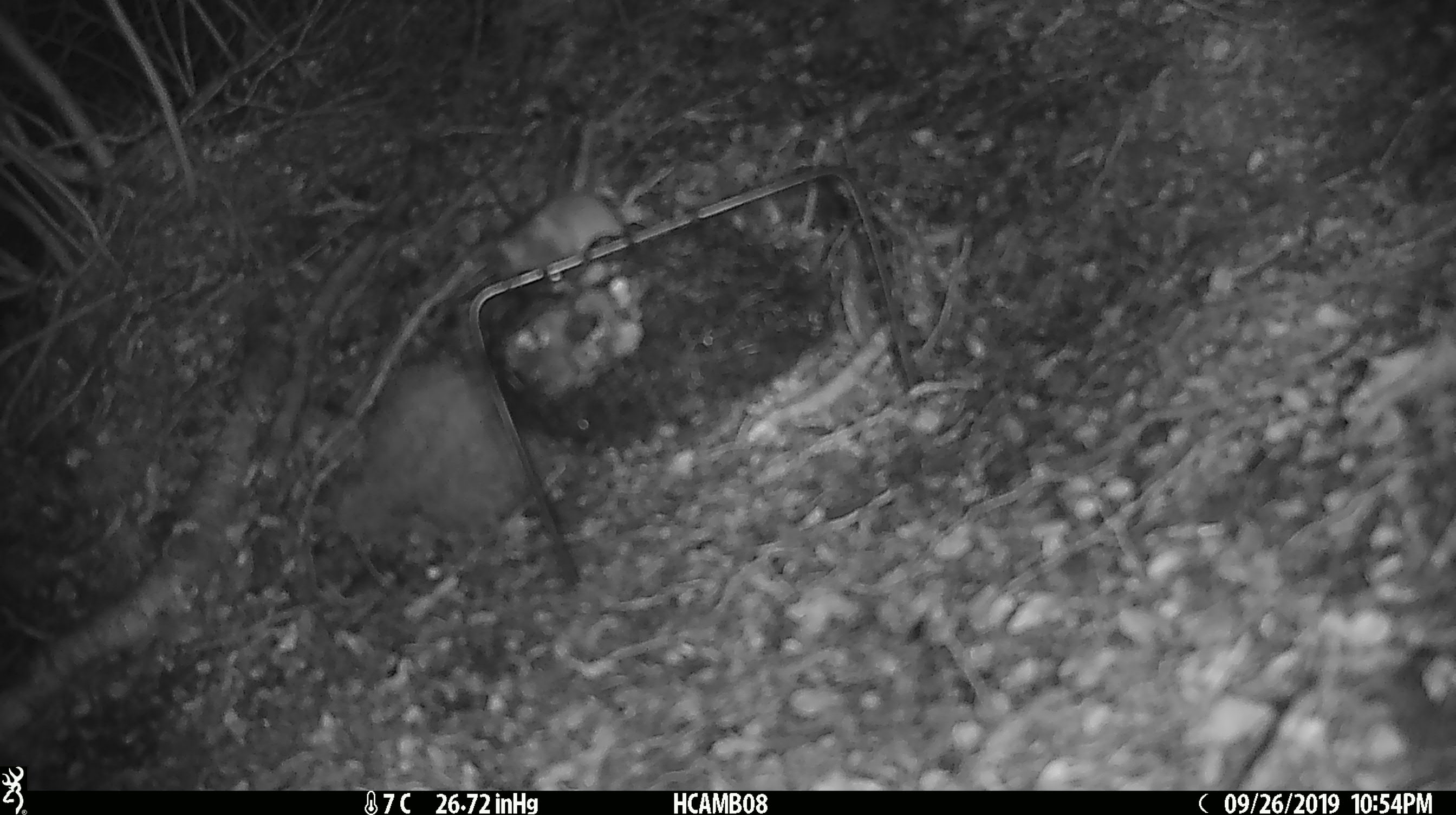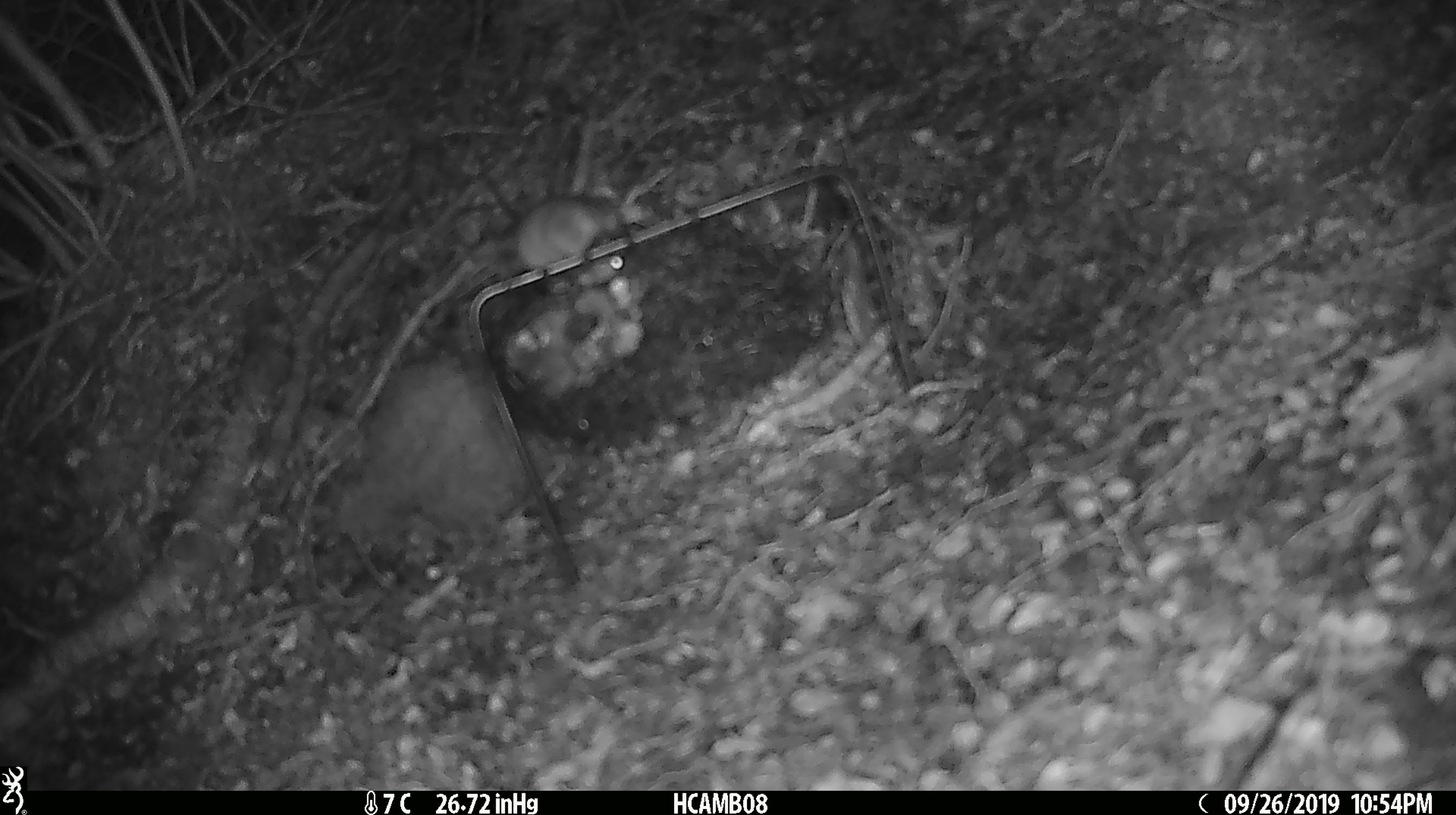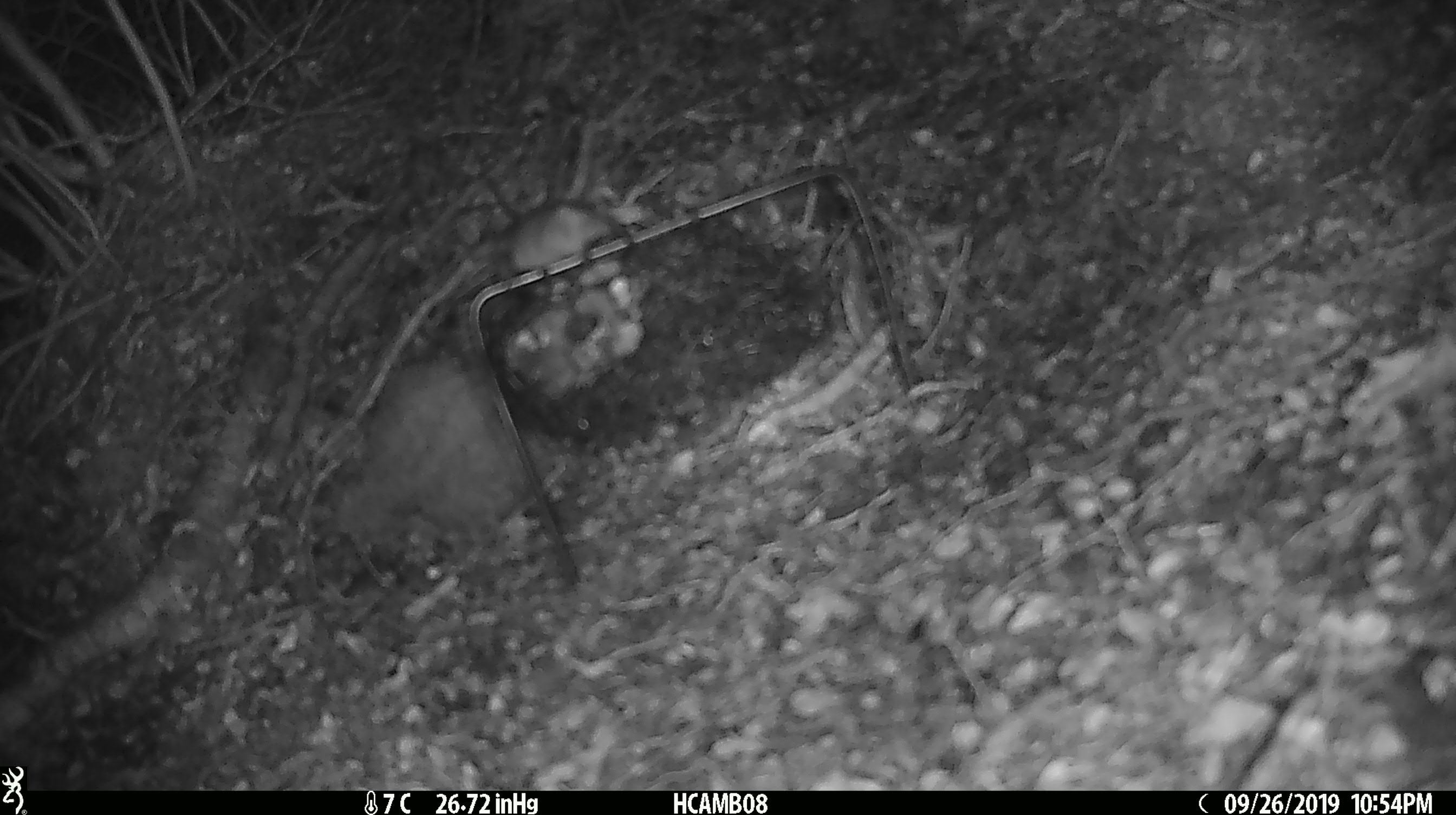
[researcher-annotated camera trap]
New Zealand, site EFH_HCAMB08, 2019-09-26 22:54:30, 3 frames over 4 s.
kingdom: Animalia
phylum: Chordata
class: Mammalia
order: Rodentia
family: Muridae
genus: Mus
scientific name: Mus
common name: mouse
Mouse (Mus).